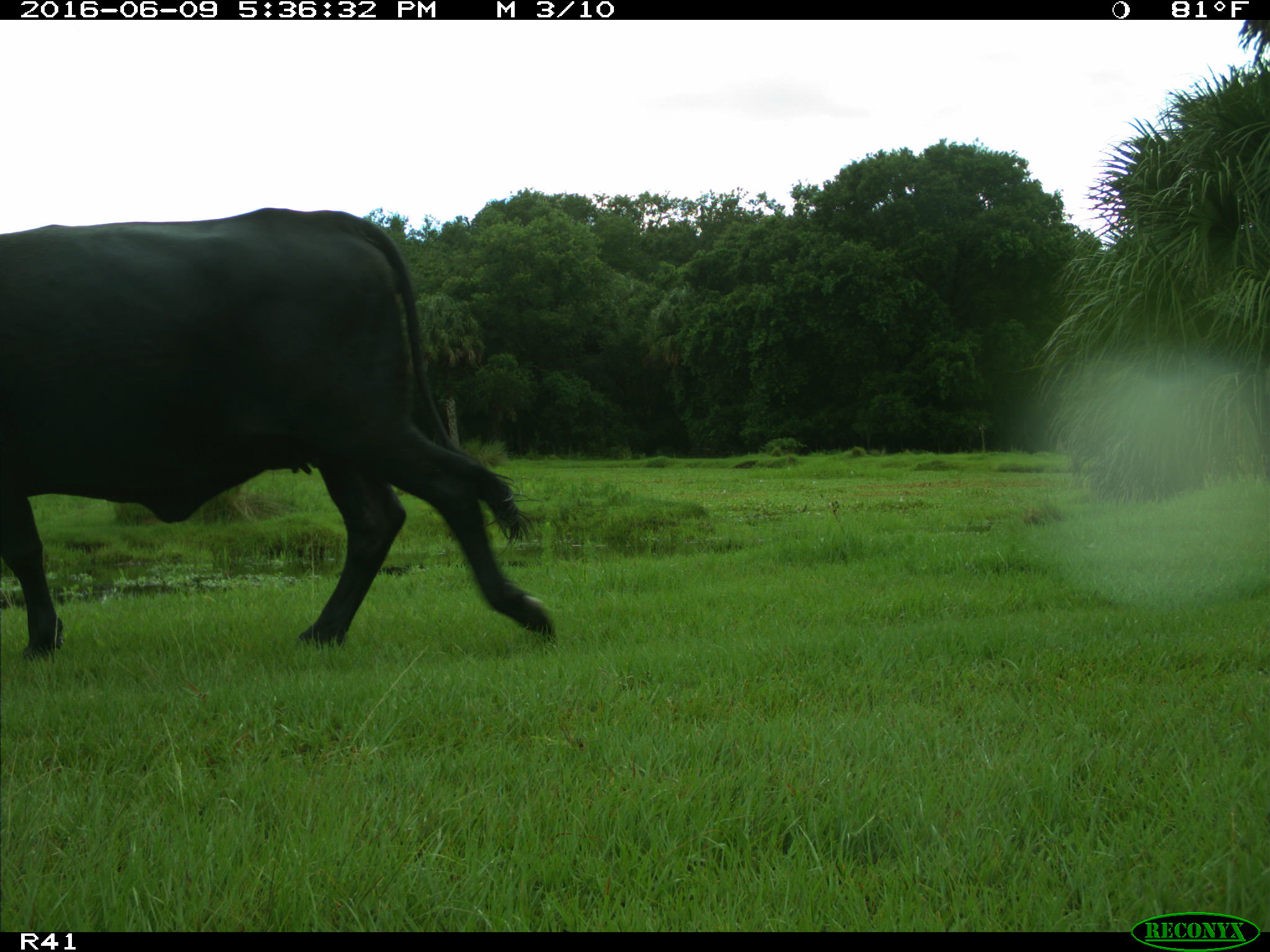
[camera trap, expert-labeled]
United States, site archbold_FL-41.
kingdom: Animalia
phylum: Chordata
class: Mammalia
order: Artiodactyla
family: Bovidae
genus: Bos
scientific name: Bos taurus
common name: domestic cow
Bos taurus (domestic cow).